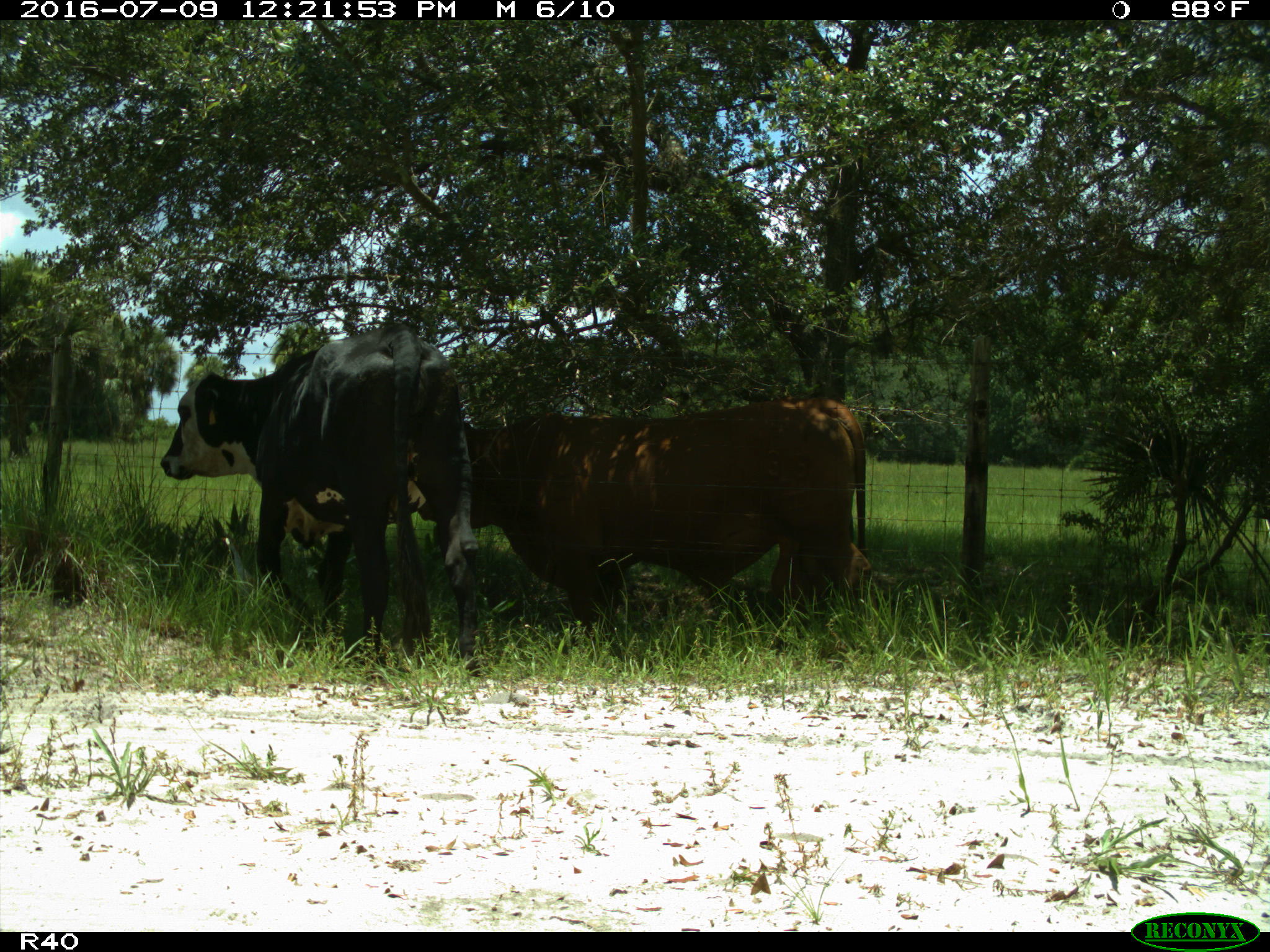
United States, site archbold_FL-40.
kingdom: Animalia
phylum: Chordata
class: Mammalia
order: Artiodactyla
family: Bovidae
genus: Bos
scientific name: Bos taurus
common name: domestic cow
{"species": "Bos taurus (domestic cow)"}